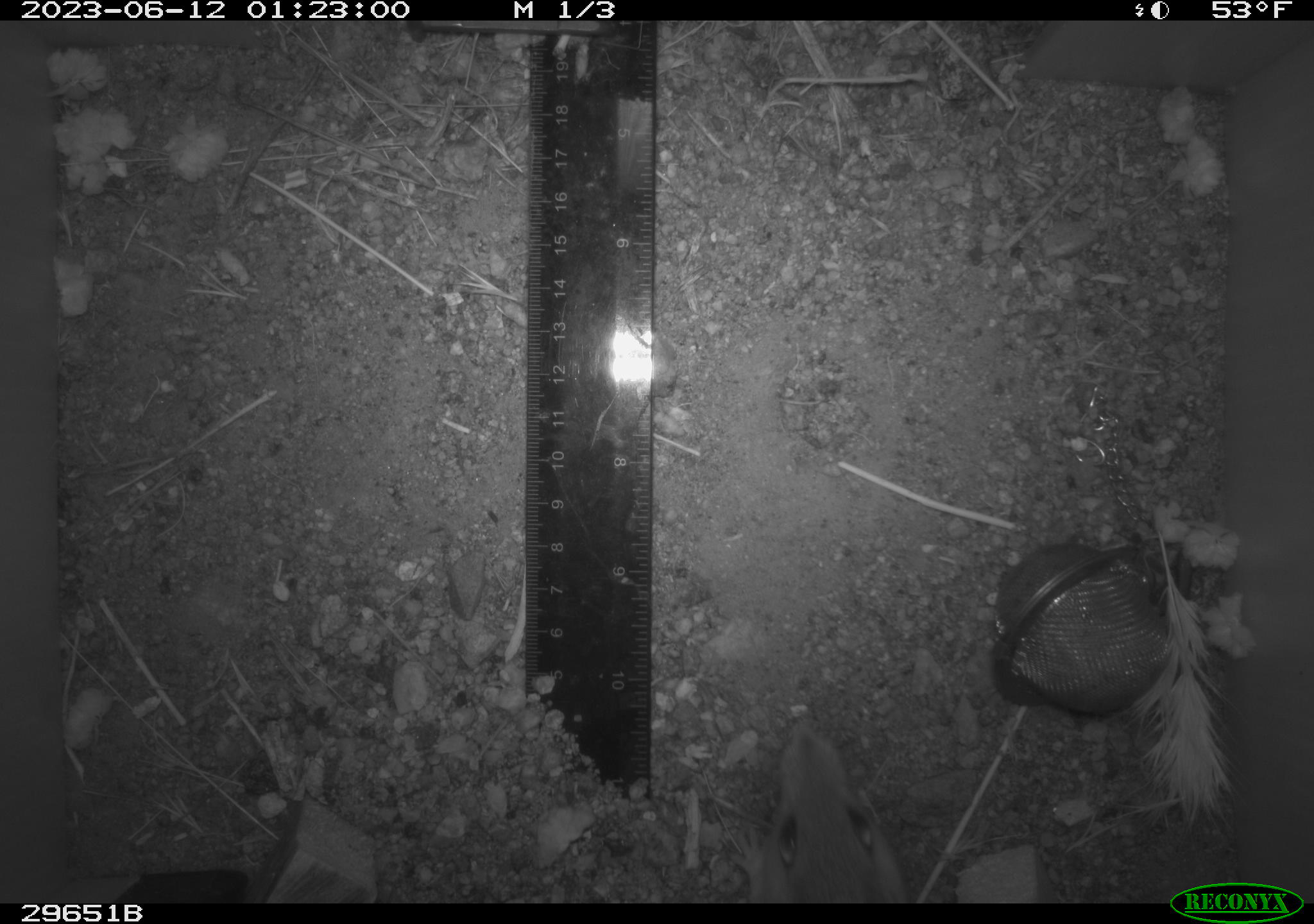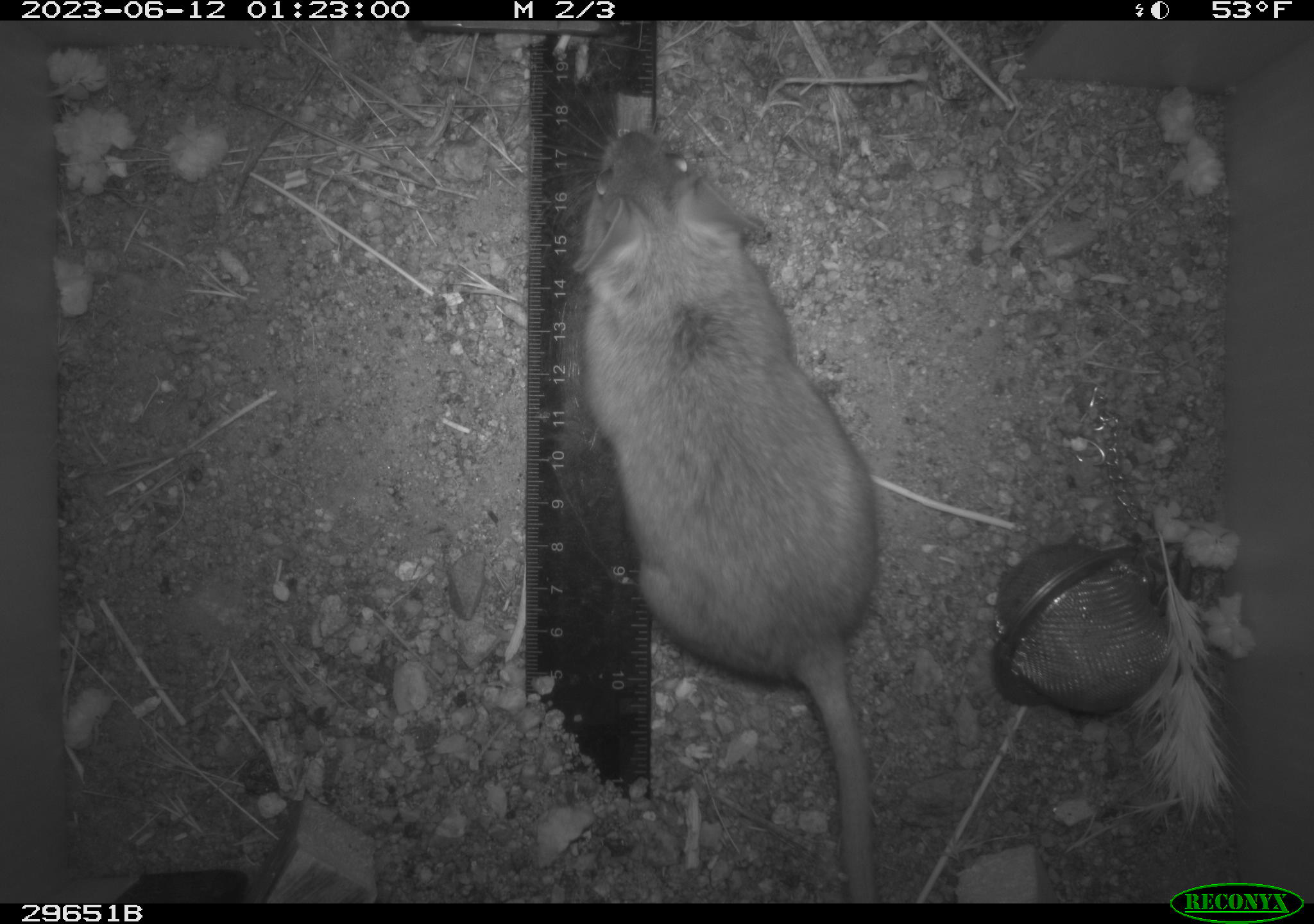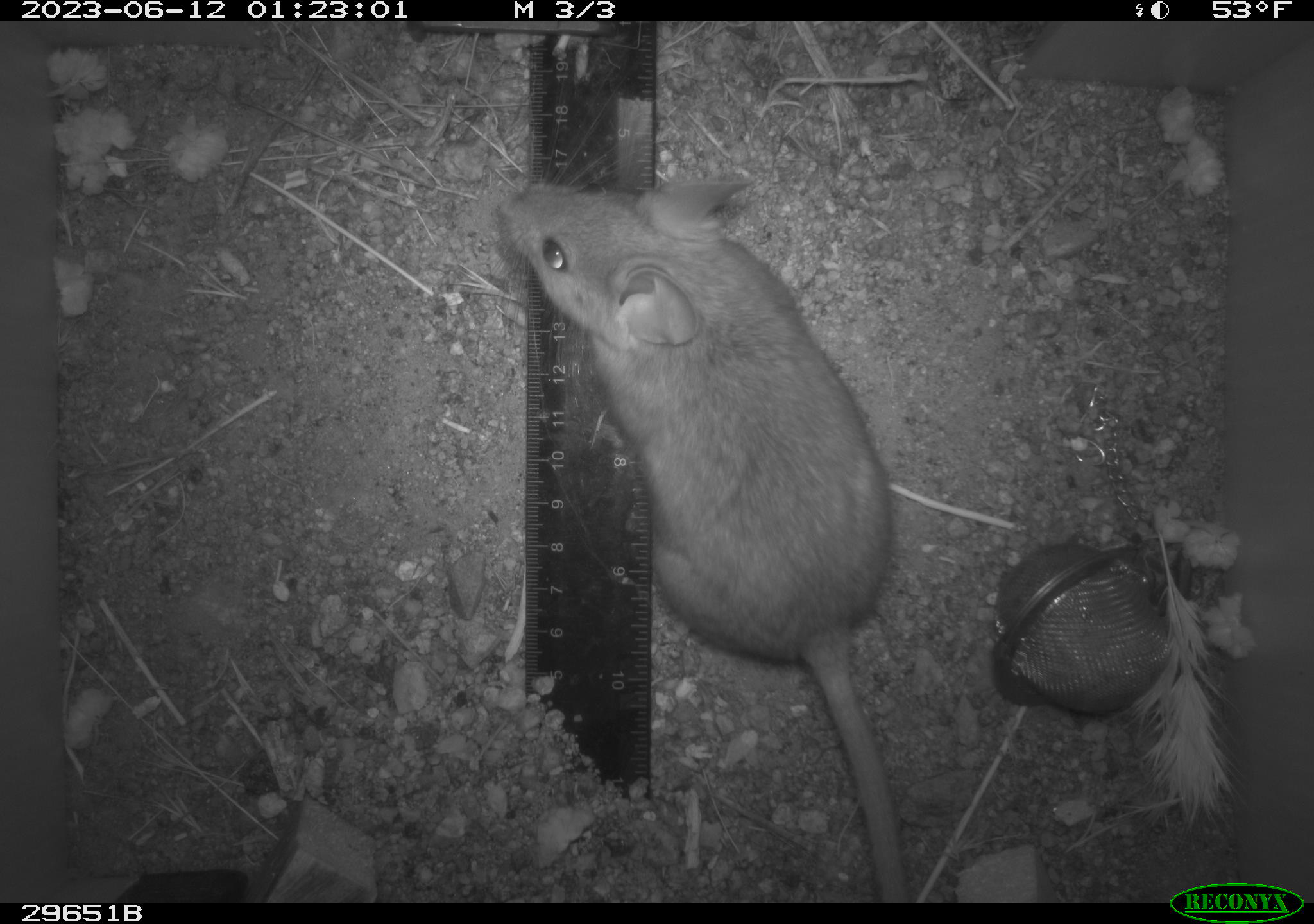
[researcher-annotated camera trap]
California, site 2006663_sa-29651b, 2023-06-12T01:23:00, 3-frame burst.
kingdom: Animalia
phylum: Chordata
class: Mammalia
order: Rodentia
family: Cricetidae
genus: Neotoma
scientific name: Neotoma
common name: pack rat or woodrat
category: neotoma species